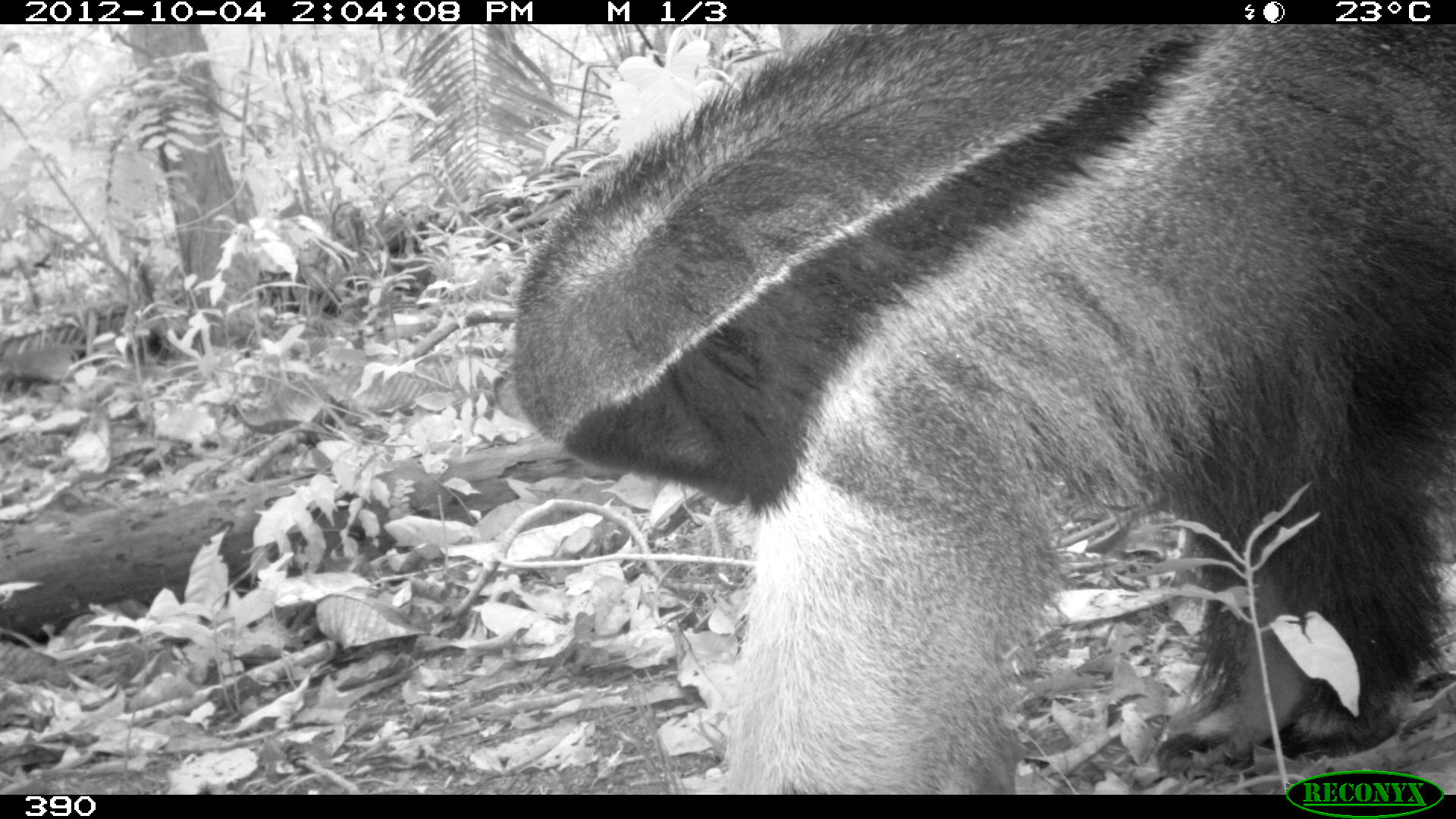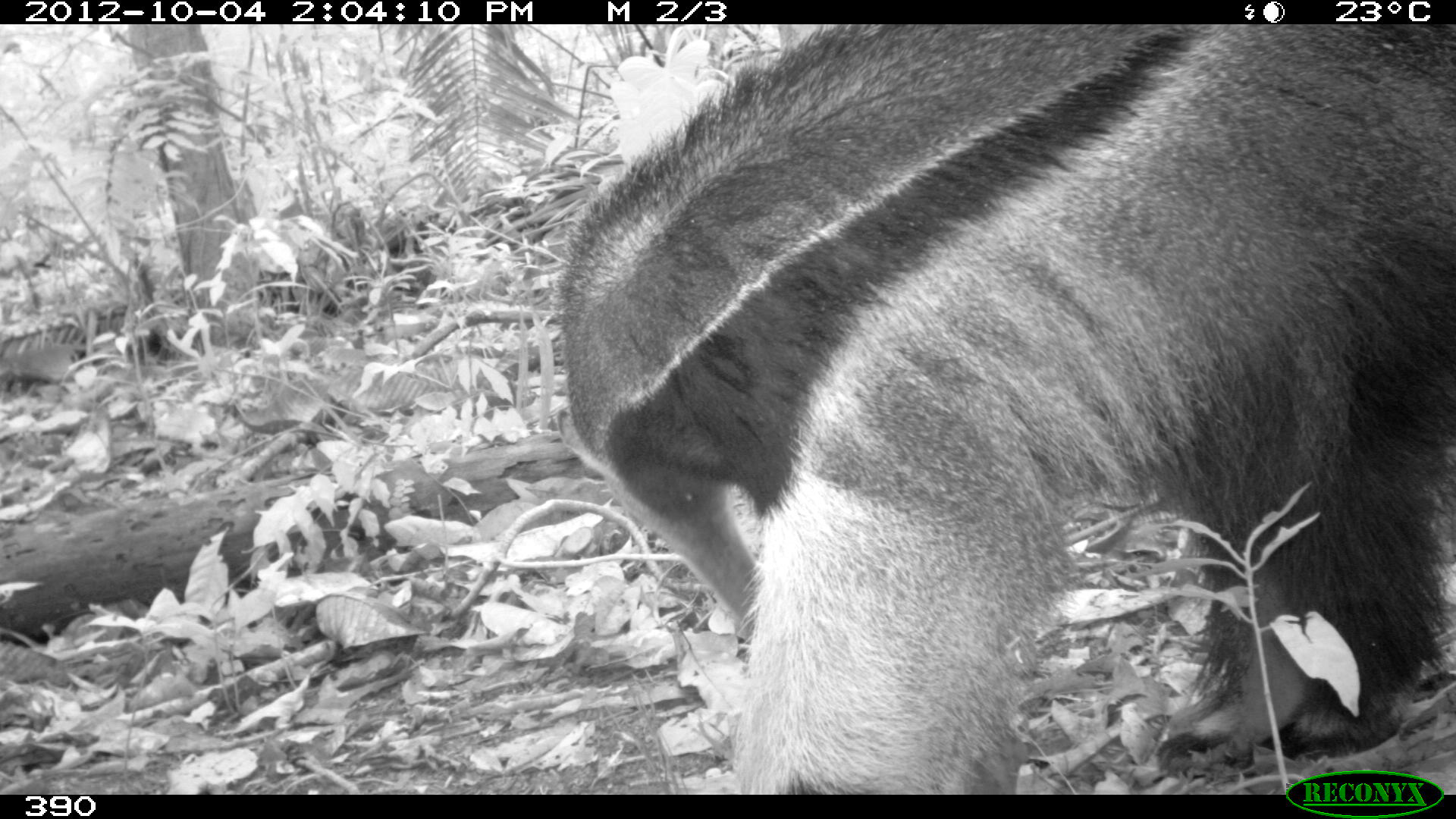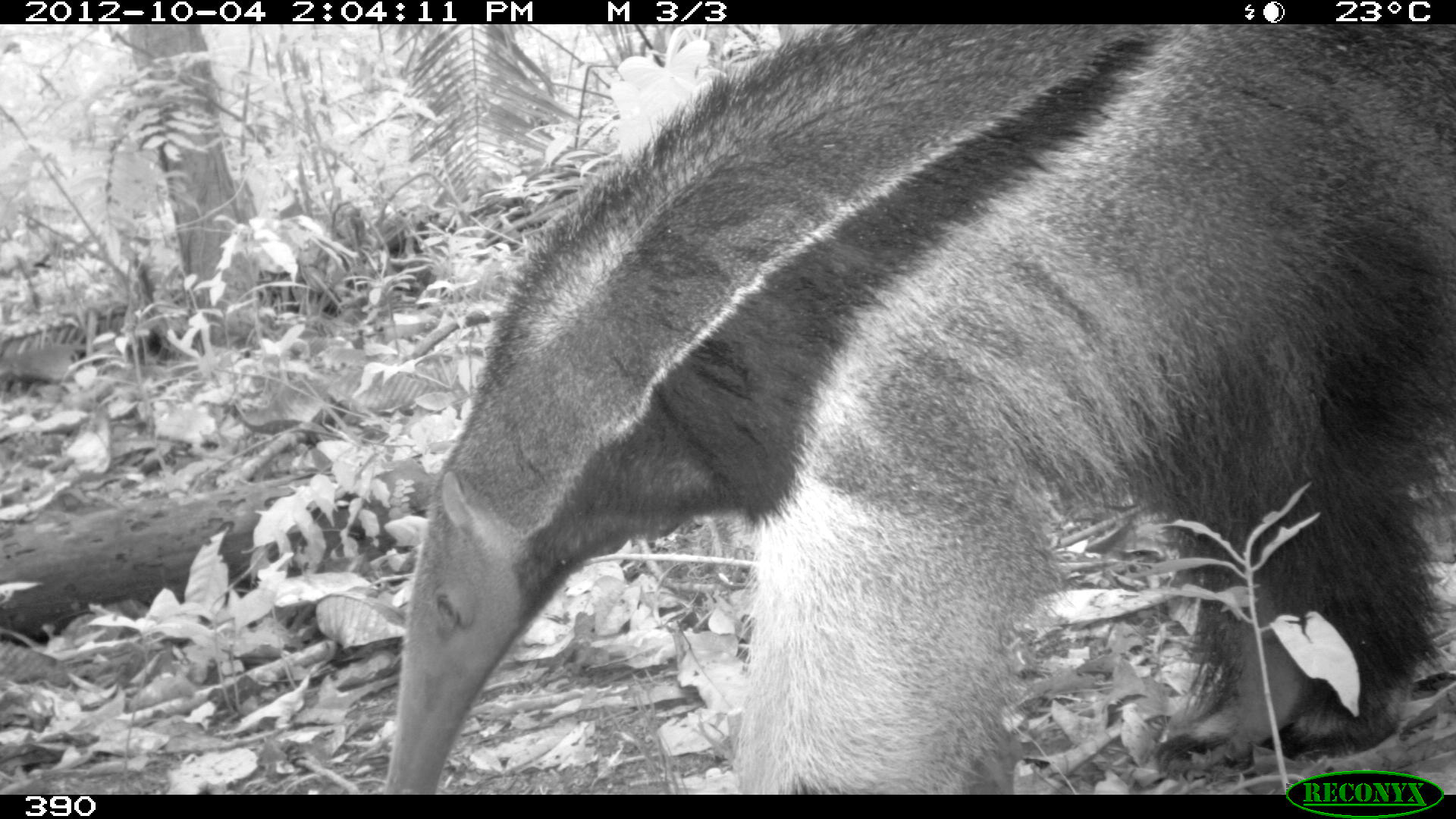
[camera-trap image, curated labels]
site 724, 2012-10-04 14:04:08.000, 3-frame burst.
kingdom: Animalia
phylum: Chordata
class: Mammalia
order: Pilosa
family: Myrmecophagidae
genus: Myrmecophaga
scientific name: Myrmecophaga tridactyla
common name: giant anteater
Myrmecophaga tridactyla (giant anteater).